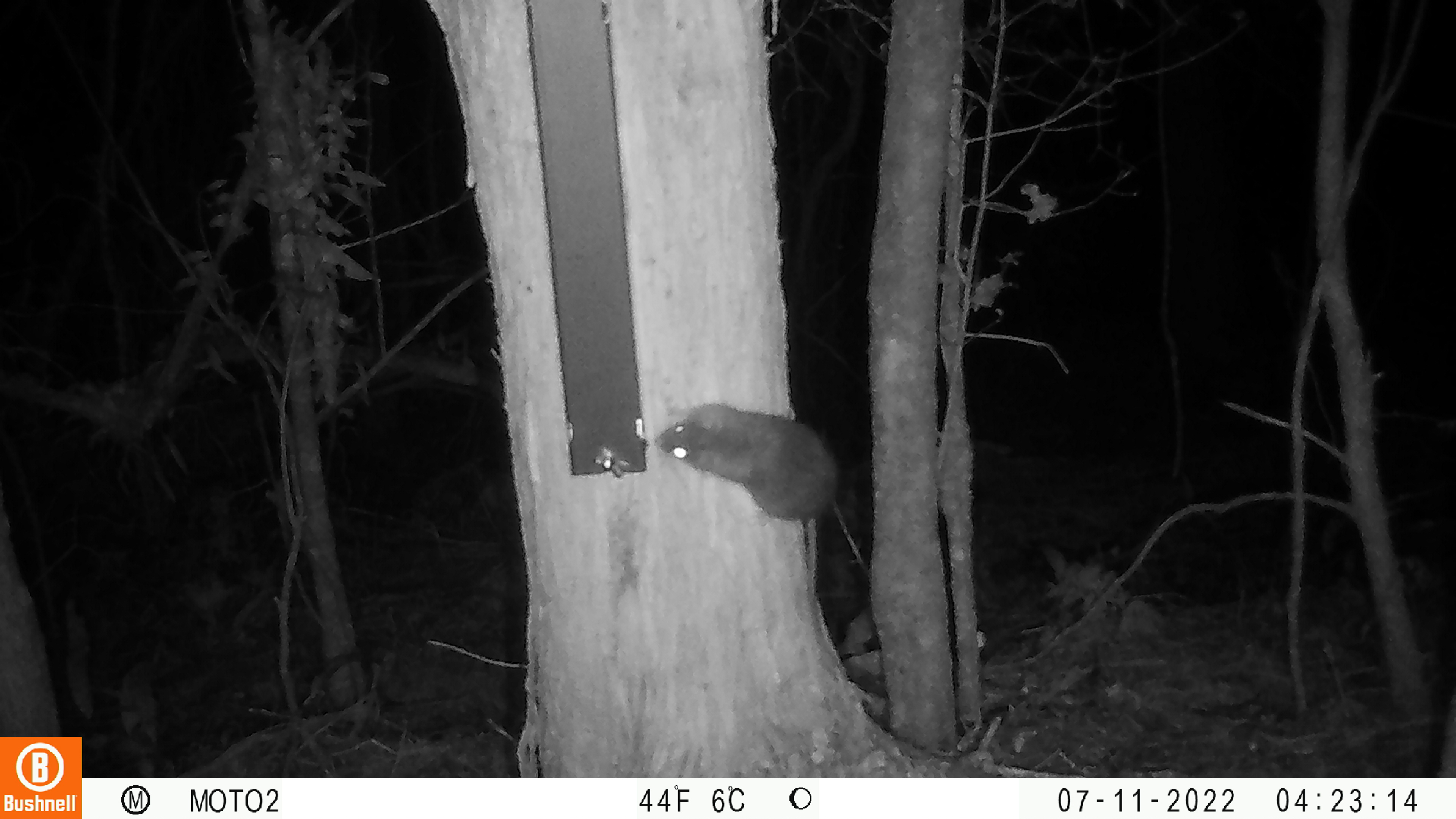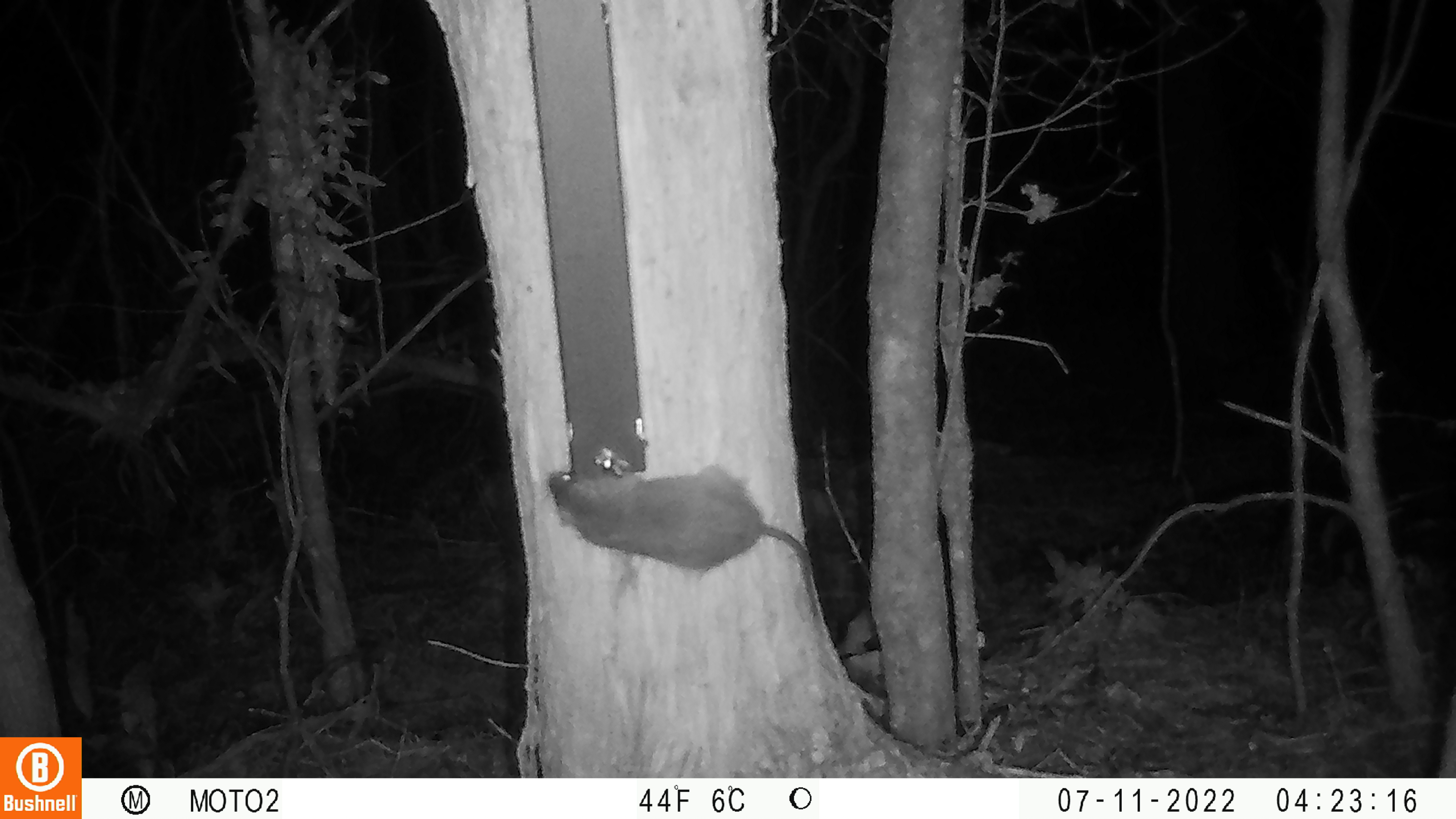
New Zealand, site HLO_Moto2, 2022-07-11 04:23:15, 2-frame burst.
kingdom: Animalia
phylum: Chordata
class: Mammalia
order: Rodentia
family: Muridae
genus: Rattus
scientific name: Rattus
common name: rat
Rat (Rattus).